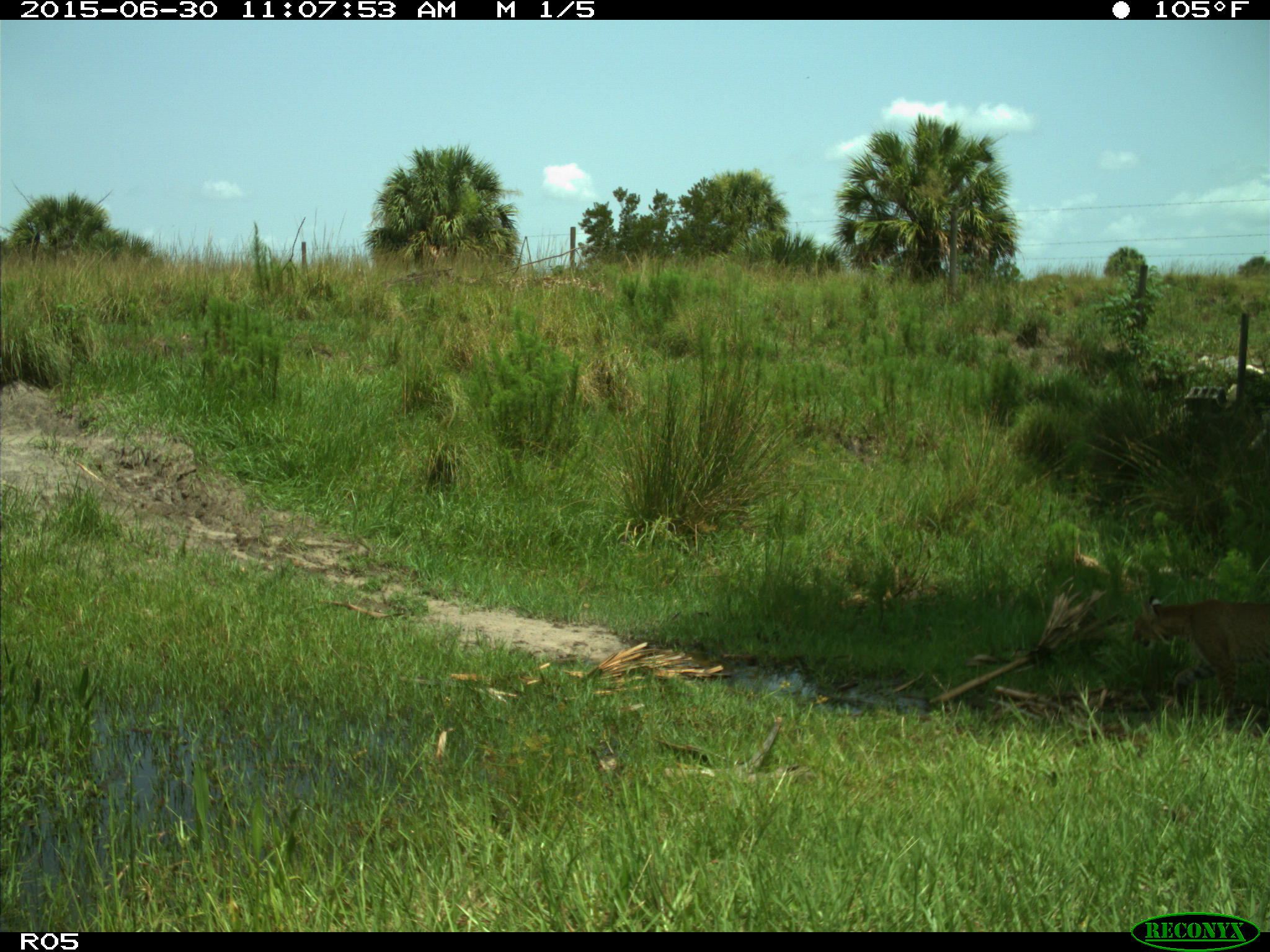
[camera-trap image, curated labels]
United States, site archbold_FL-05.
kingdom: Animalia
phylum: Chordata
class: Mammalia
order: Carnivora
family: Felidae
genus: Lynx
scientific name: Lynx rufus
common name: bobcat